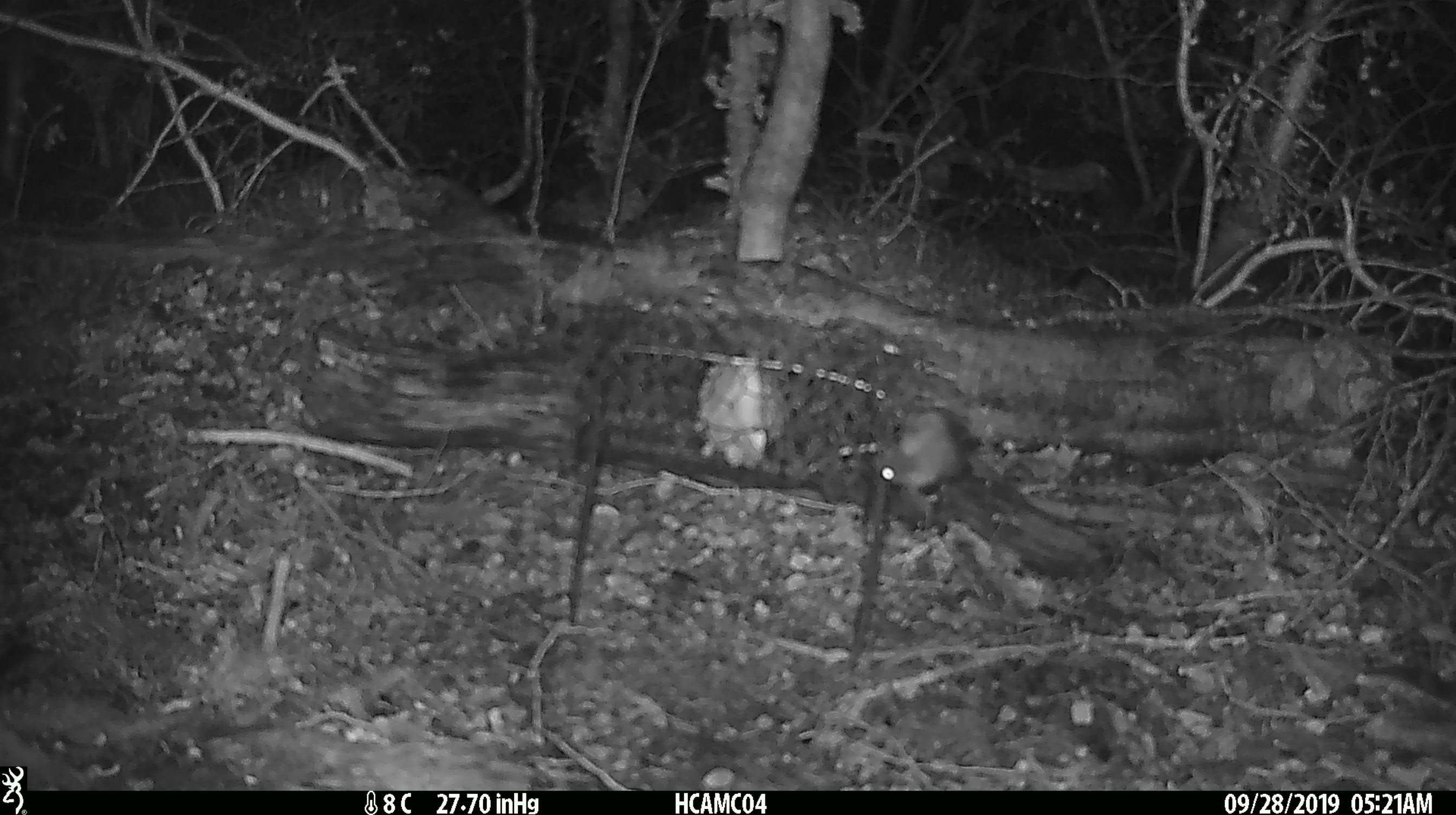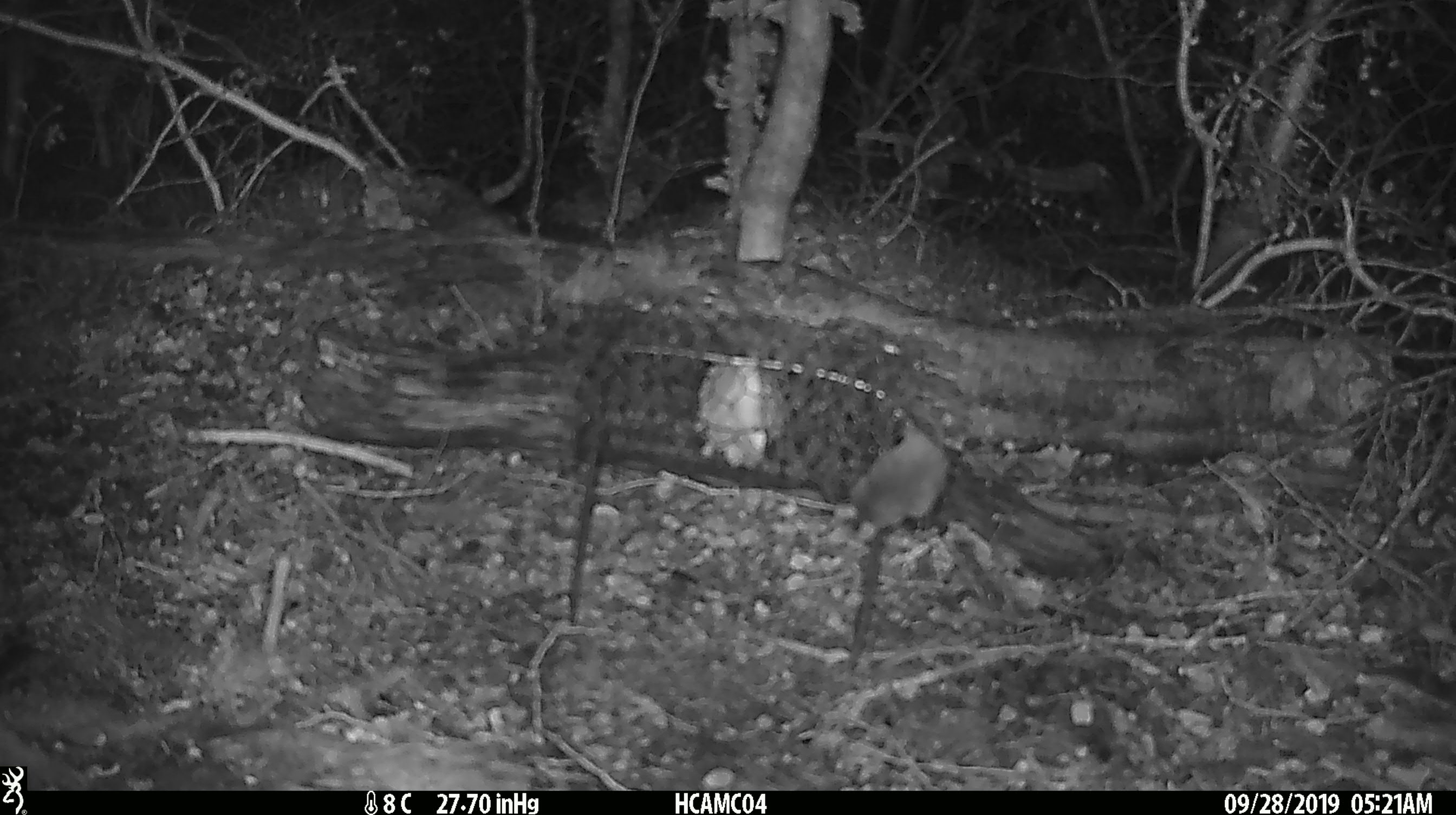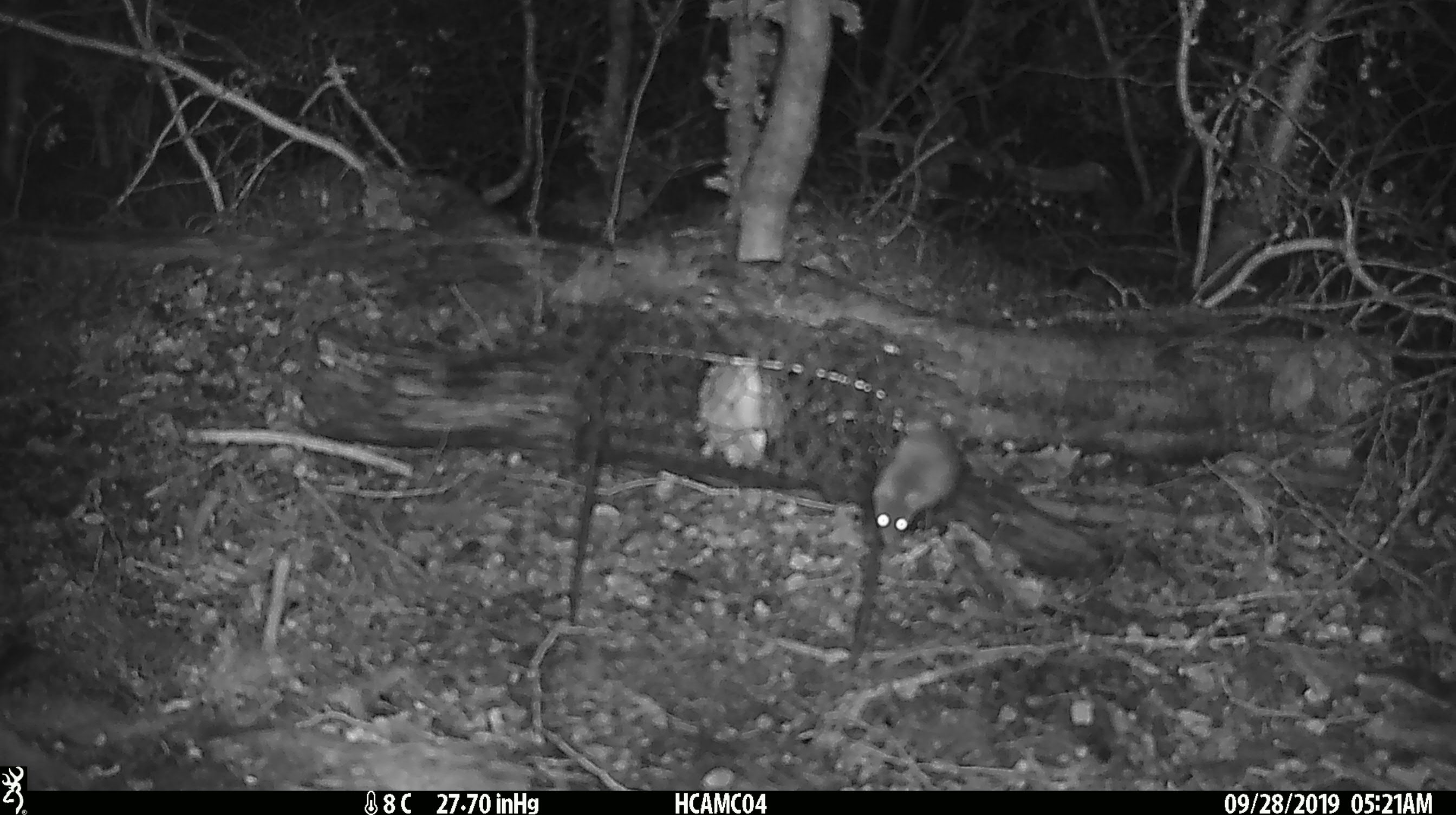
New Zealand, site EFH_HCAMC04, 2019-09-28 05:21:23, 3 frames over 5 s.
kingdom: Animalia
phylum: Chordata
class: Mammalia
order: Rodentia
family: Muridae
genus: Mus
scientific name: Mus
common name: mouse